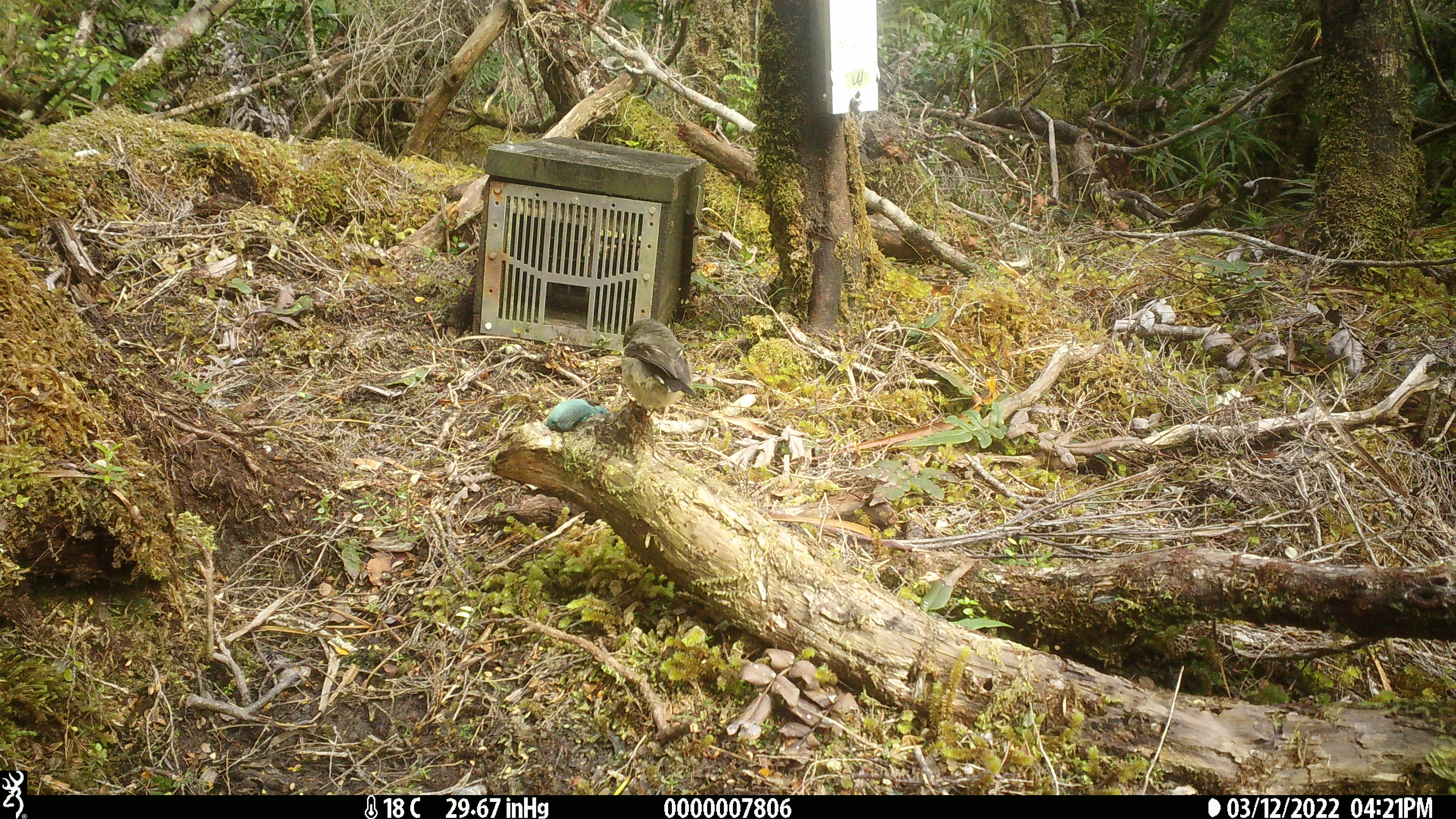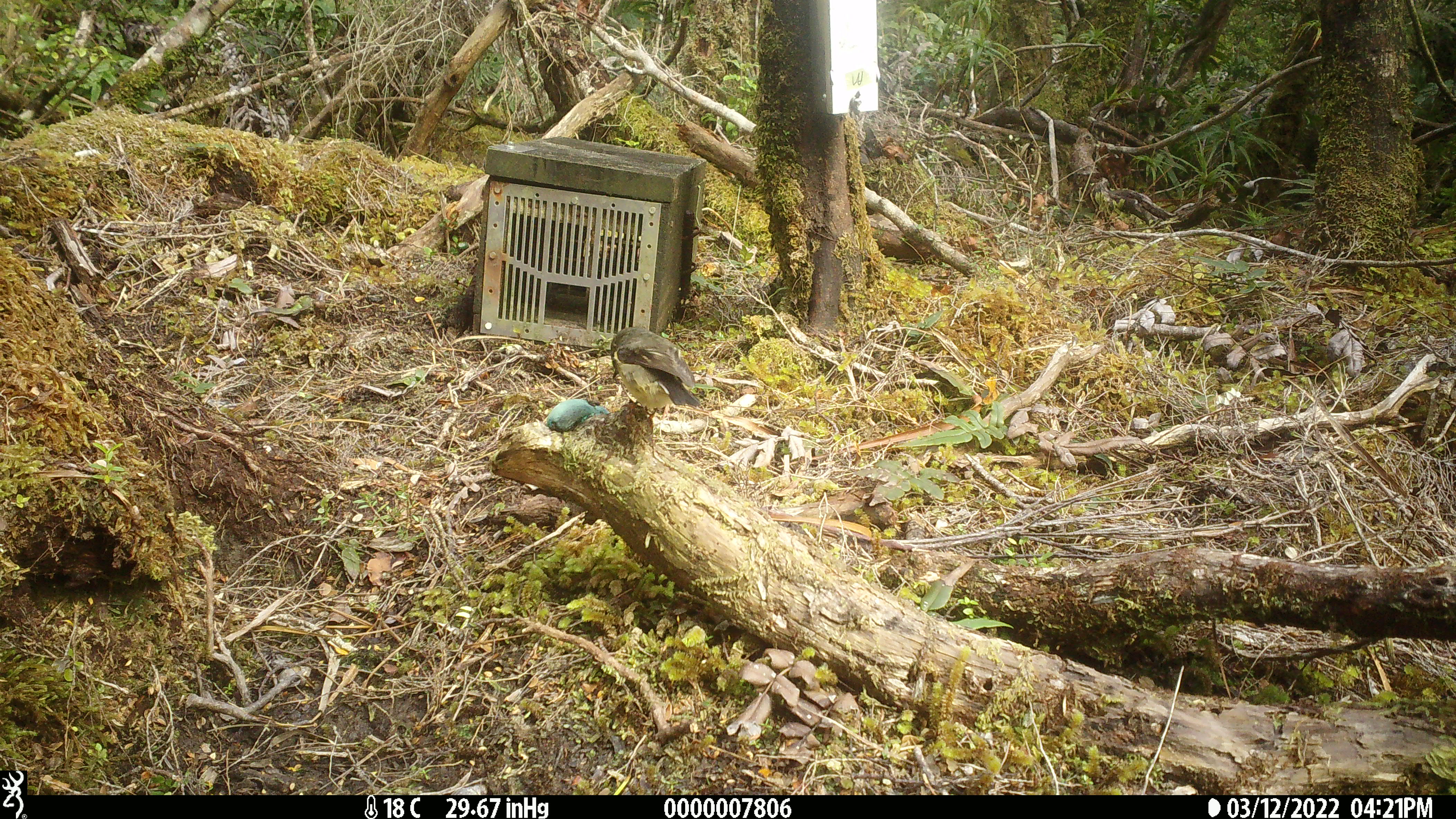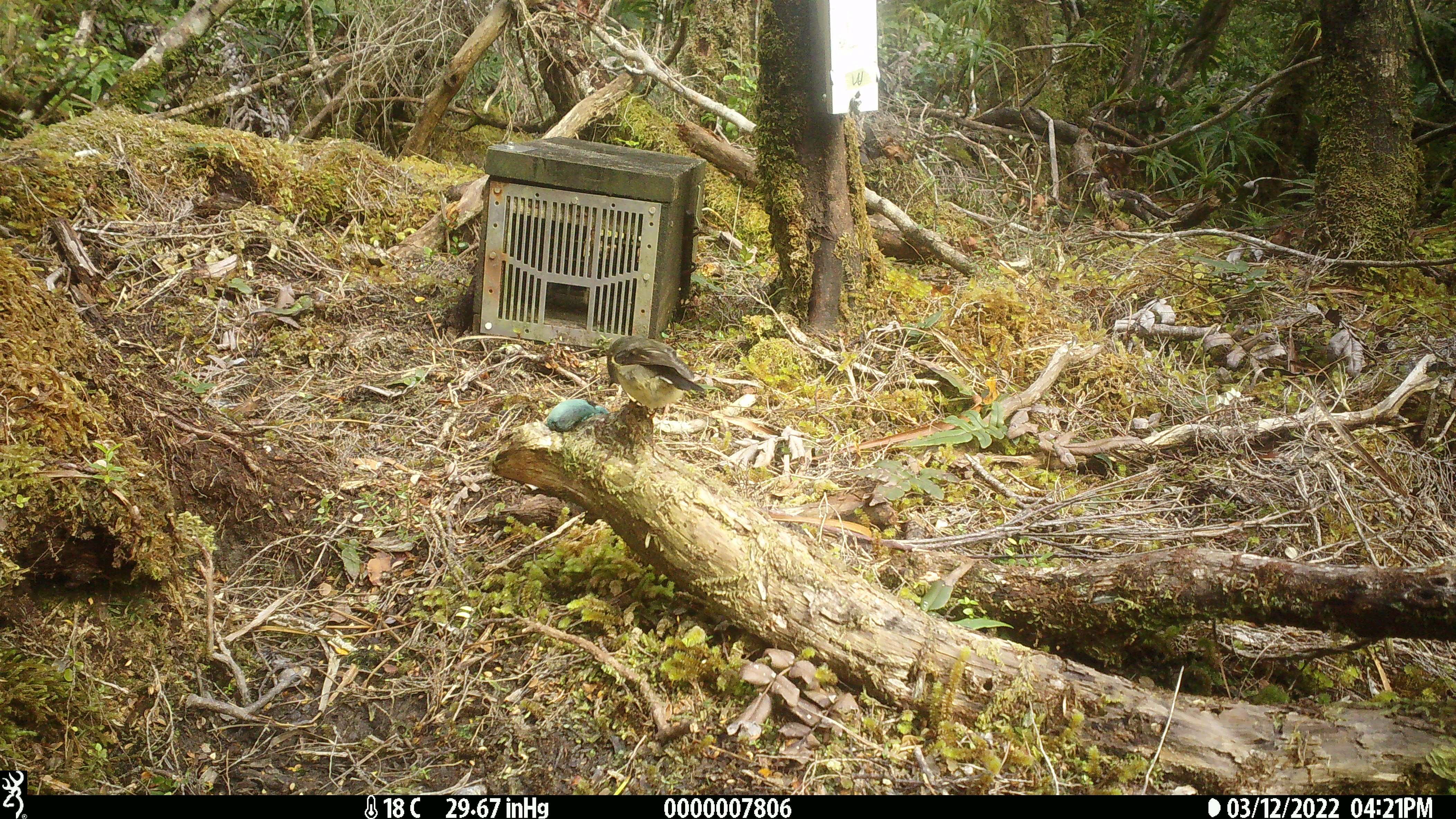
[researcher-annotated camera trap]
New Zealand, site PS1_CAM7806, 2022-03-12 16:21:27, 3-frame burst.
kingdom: Animalia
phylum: Chordata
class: Aves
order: Passeriformes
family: Petroicidae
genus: Petroica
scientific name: Petroica macrocephala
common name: tomtit